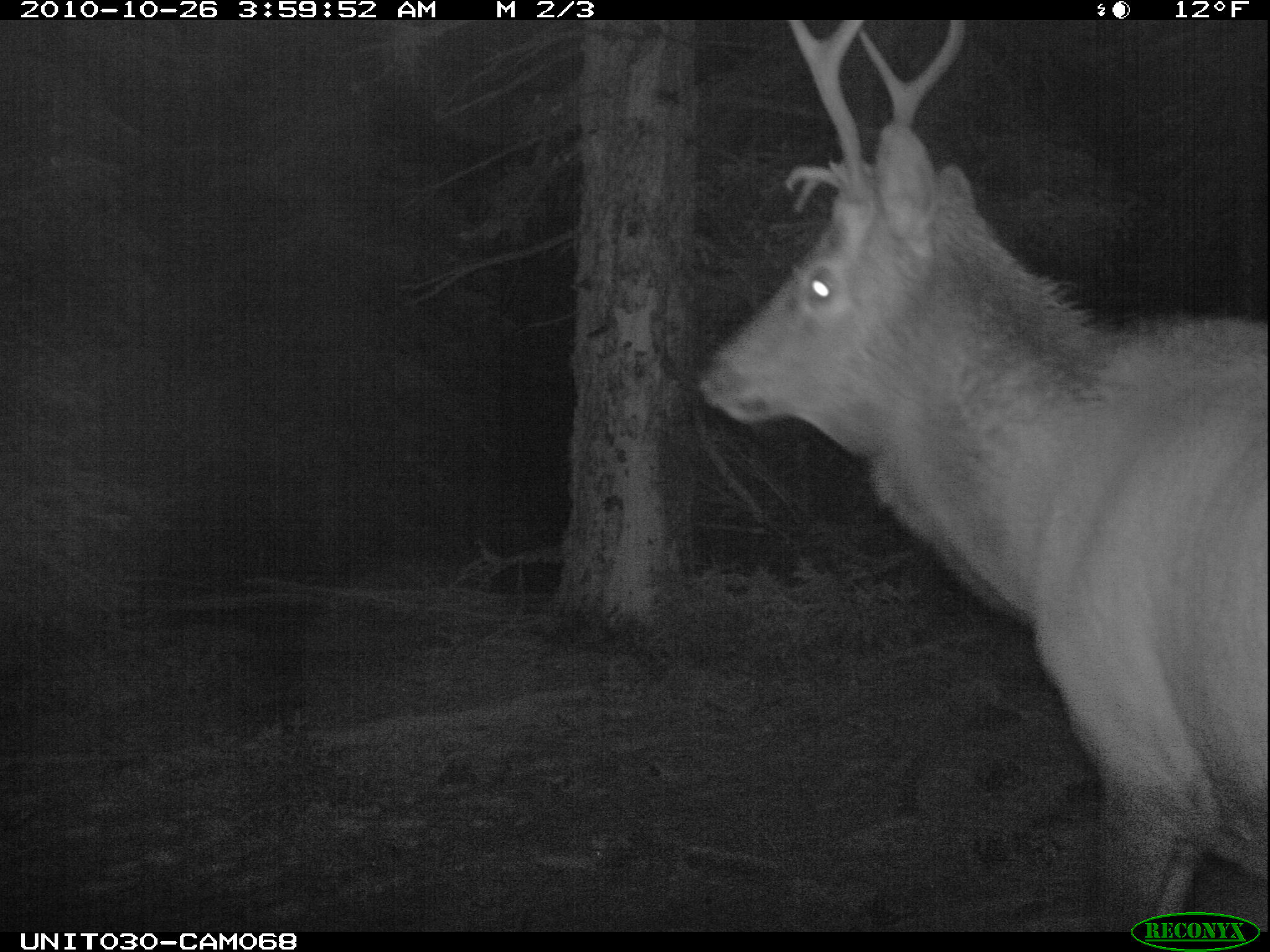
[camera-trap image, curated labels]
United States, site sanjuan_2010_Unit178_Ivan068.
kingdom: Animalia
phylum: Chordata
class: Mammalia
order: Artiodactyla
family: Cervidae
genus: Cervus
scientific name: Cervus elaphus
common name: red deer